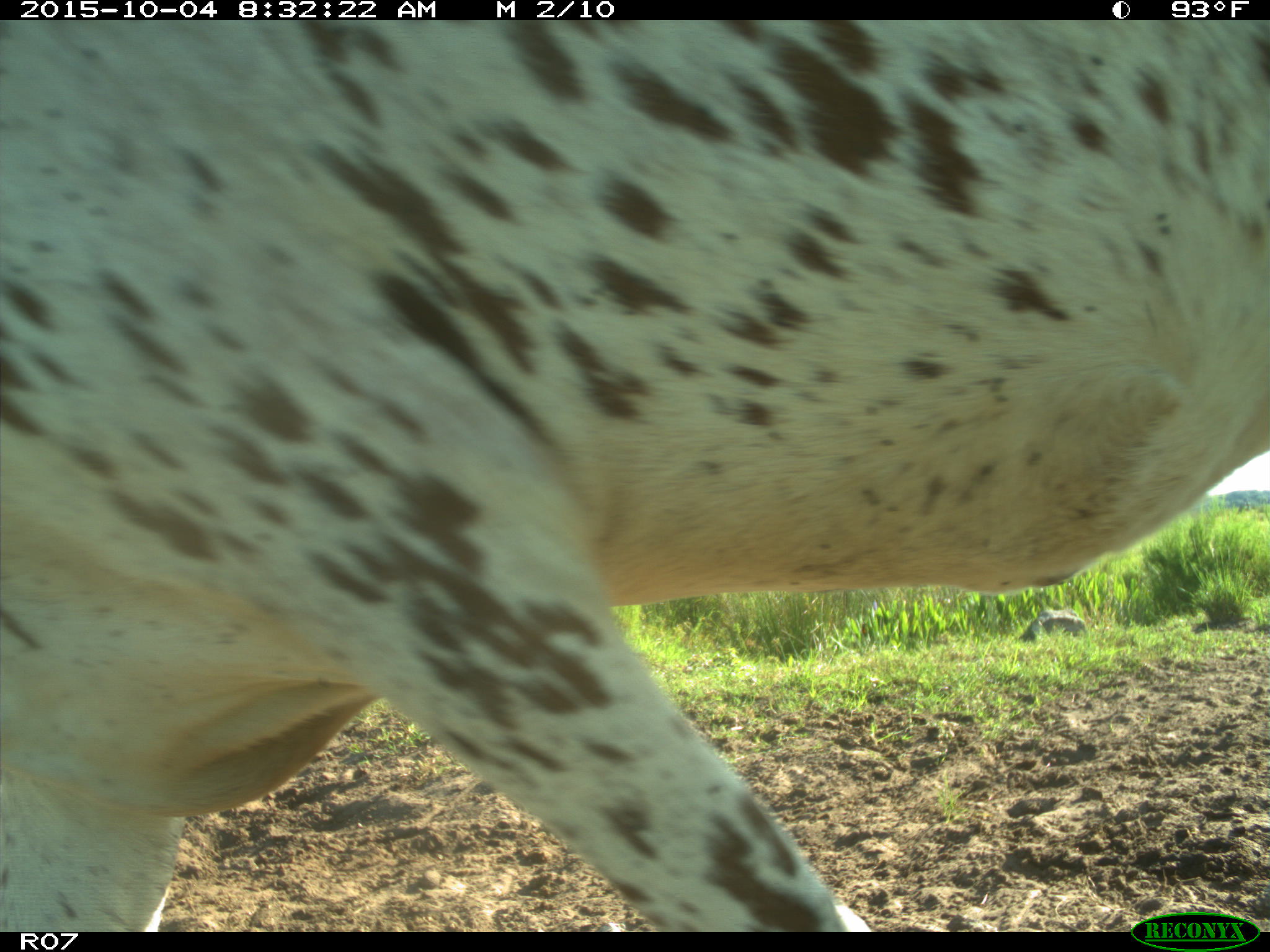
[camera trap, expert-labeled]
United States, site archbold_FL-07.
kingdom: Animalia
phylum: Chordata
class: Mammalia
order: Artiodactyla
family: Bovidae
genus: Bos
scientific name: Bos taurus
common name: domestic cow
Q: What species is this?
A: Bos taurus (domestic cow).